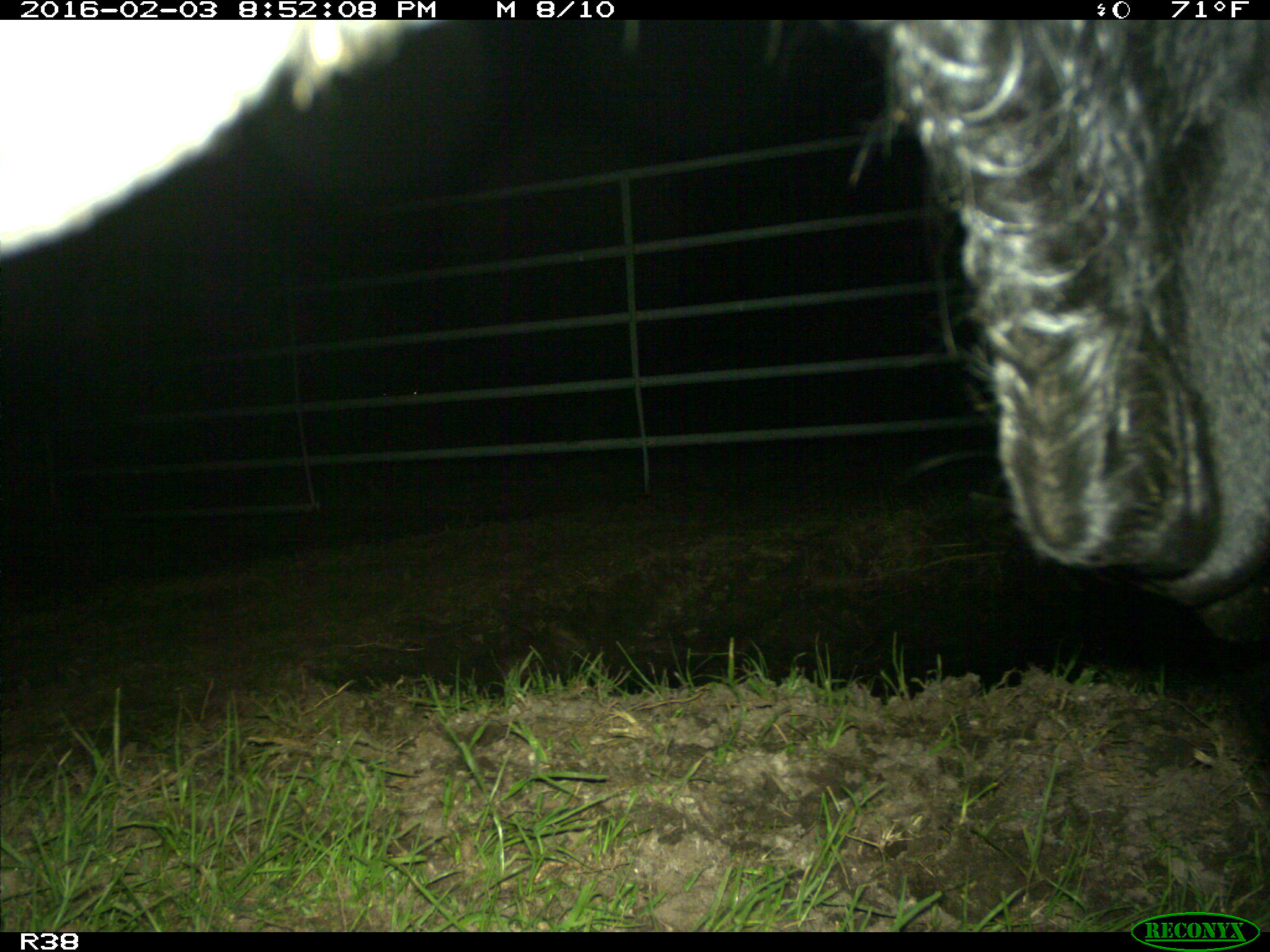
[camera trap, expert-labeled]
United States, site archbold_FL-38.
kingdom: Animalia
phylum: Chordata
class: Mammalia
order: Artiodactyla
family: Bovidae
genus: Bos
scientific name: Bos taurus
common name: domestic cow